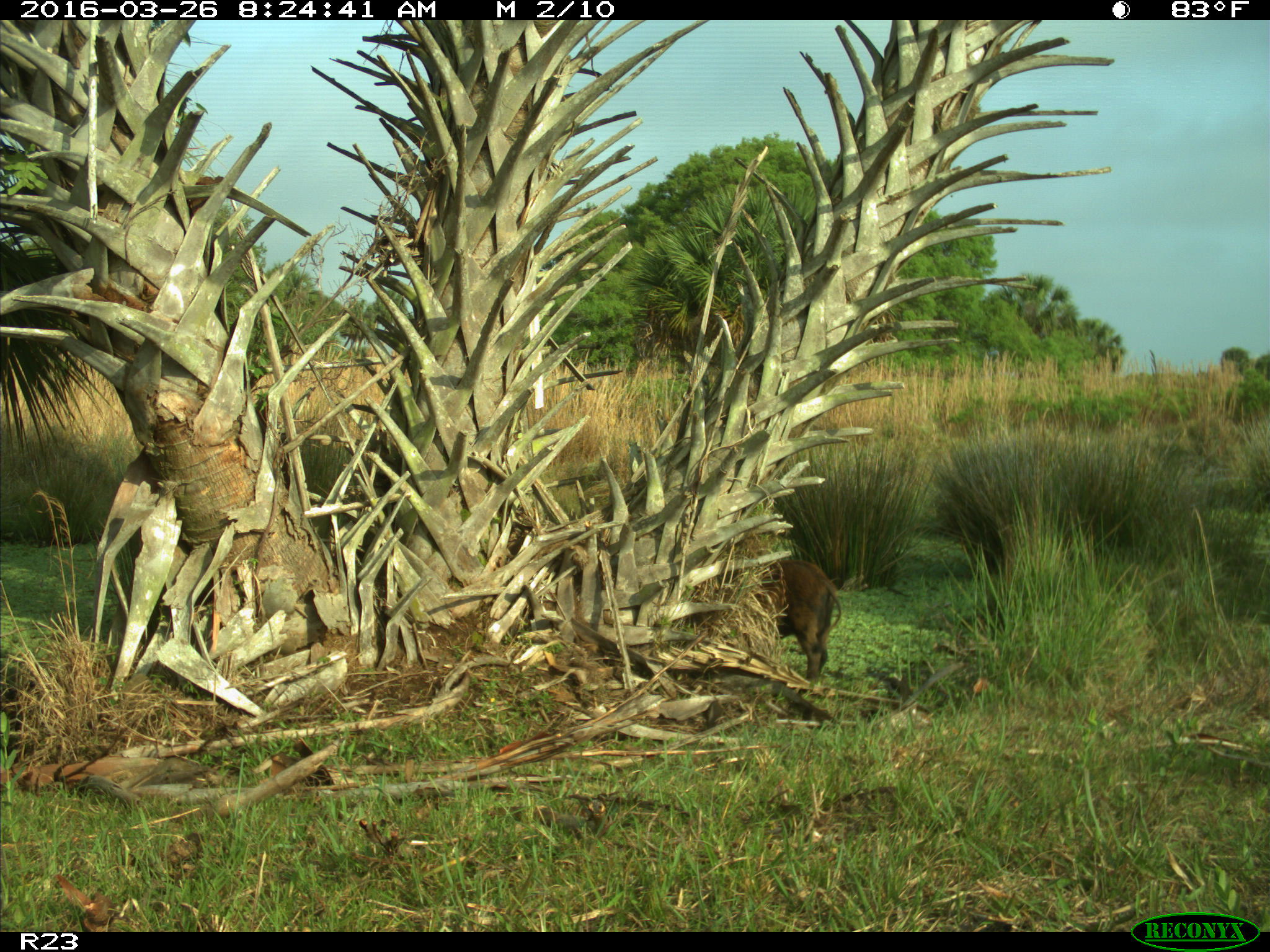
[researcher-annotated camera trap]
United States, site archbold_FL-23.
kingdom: Animalia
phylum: Chordata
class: Mammalia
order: Artiodactyla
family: Suidae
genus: Sus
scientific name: Sus scrofa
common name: wild boar